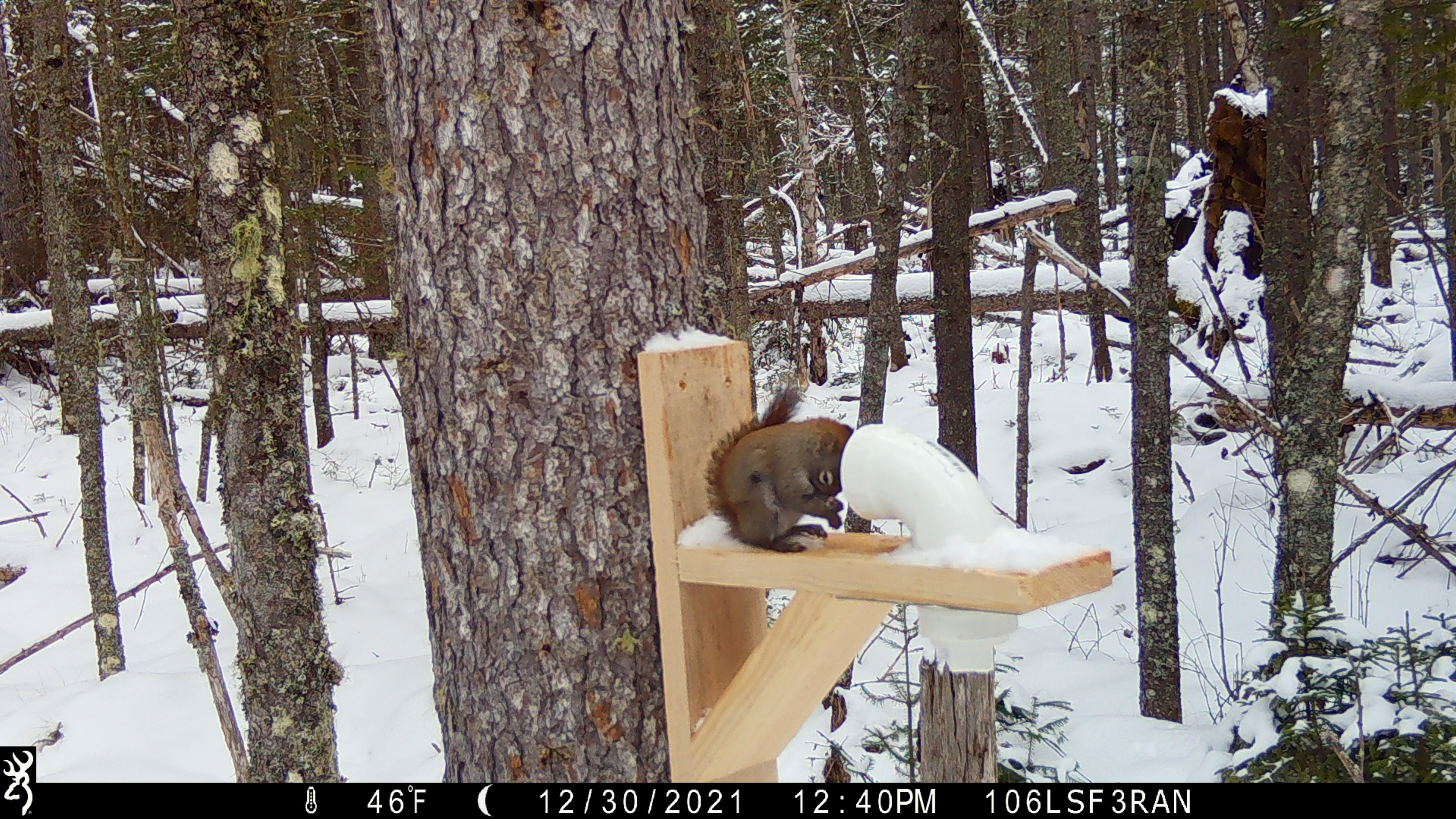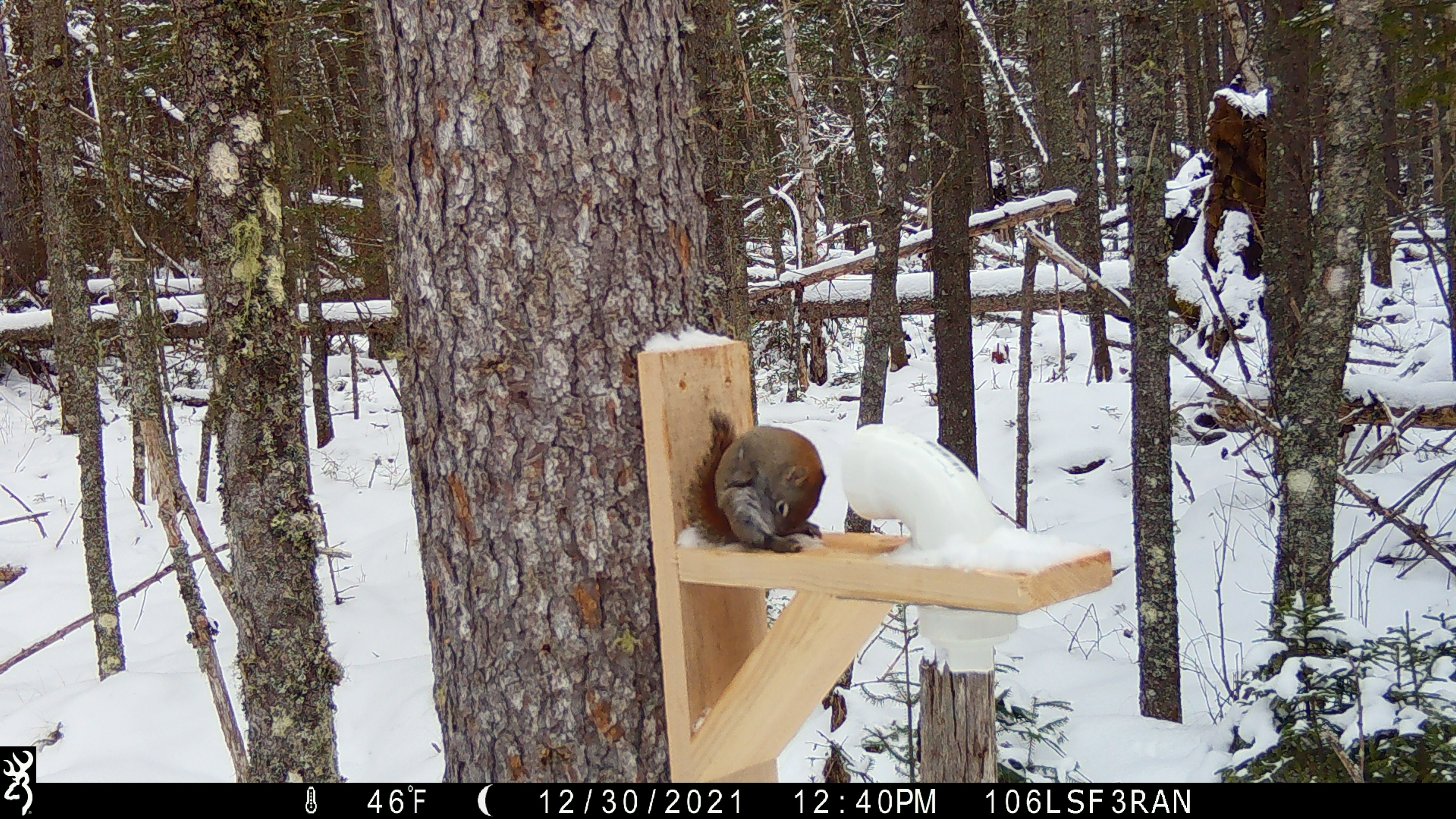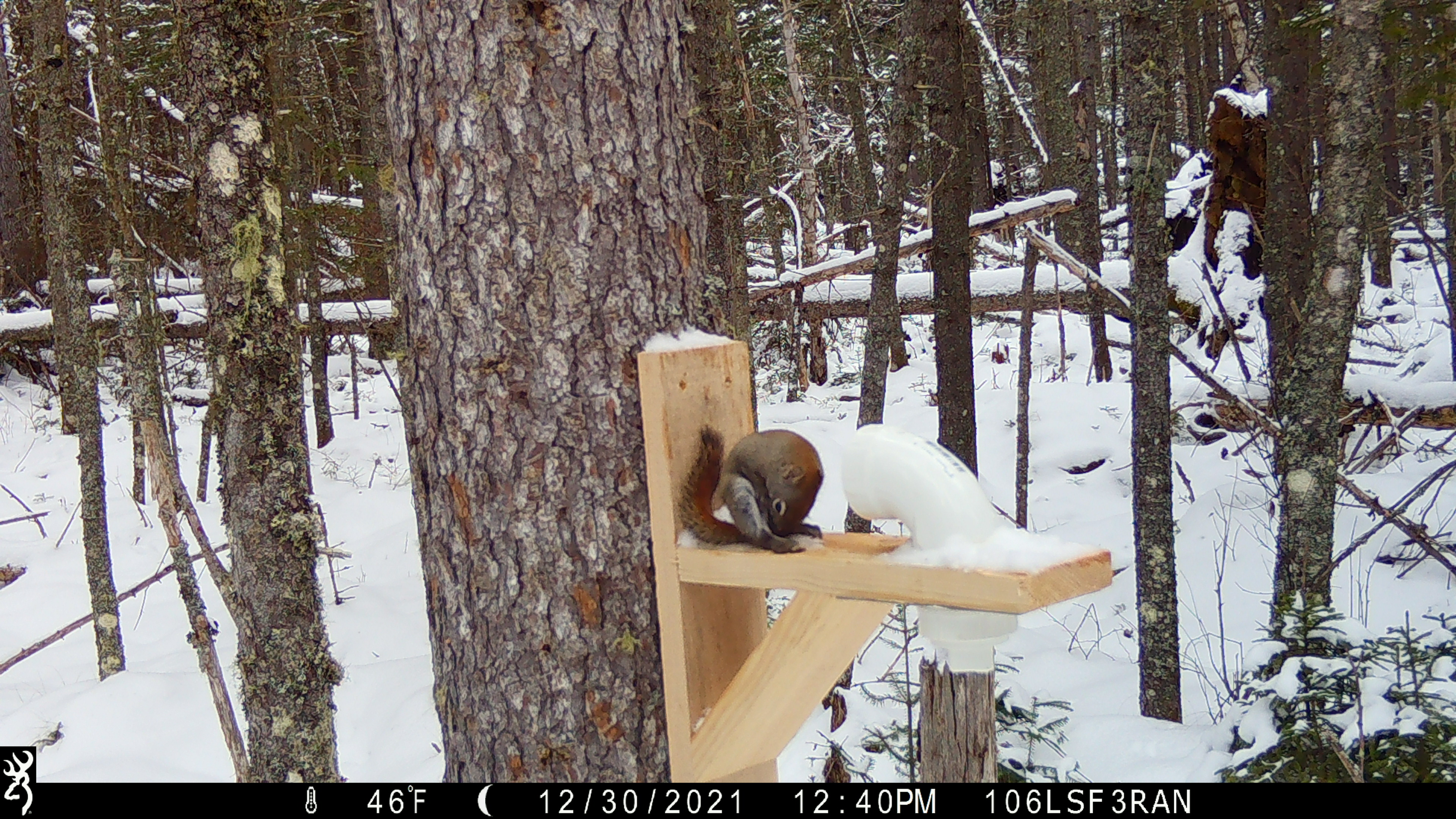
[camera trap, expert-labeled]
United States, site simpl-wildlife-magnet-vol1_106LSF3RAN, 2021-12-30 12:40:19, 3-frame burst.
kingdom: Animalia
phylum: Chordata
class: Mammalia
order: Rodentia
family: Sciuridae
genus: Tamiasciurus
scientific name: Tamiasciurus hudsonicus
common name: red squirrel